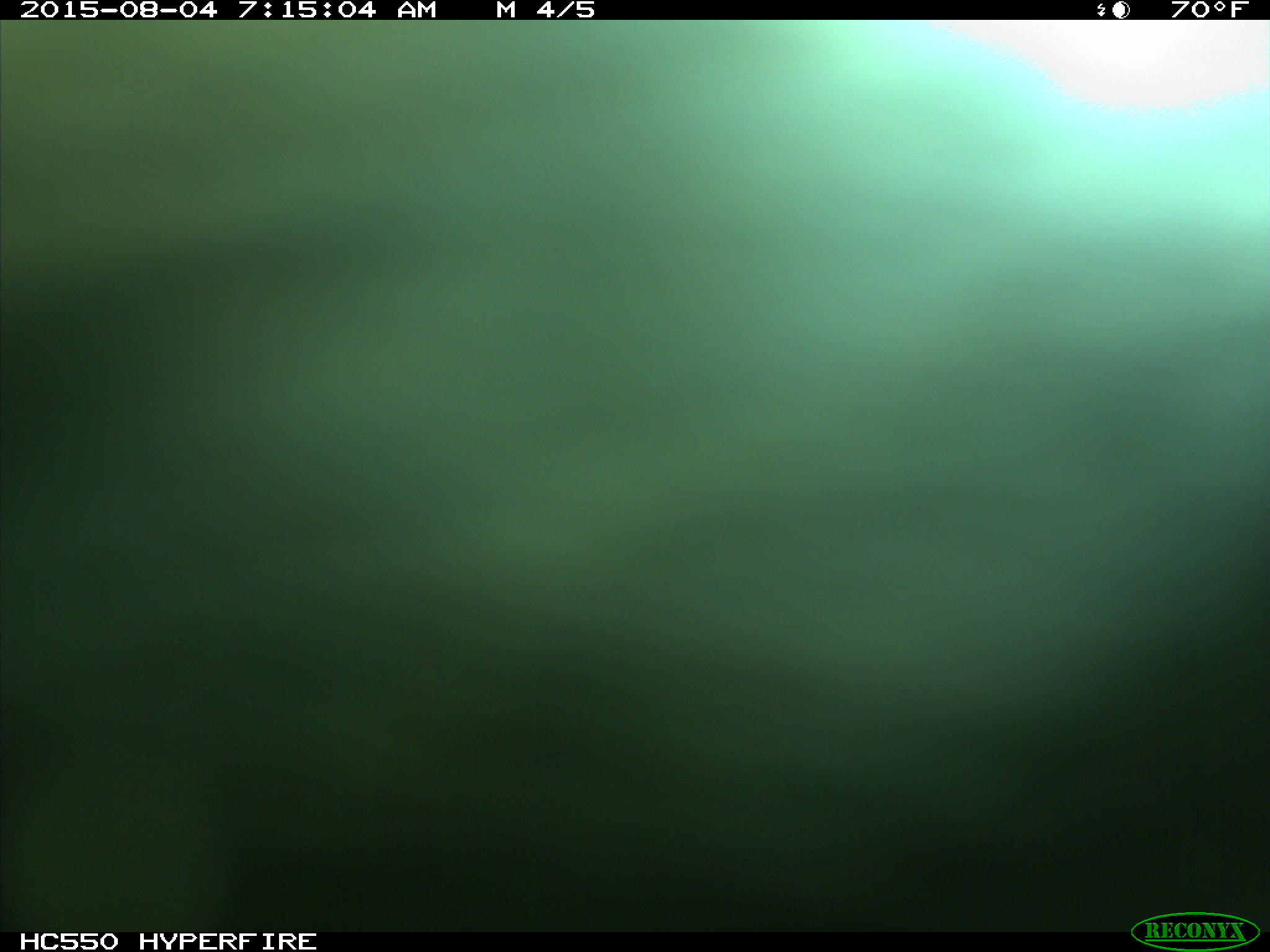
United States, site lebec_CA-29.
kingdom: Animalia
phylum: Chordata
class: Mammalia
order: Artiodactyla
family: Bovidae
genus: Bos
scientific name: Bos taurus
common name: domestic cow